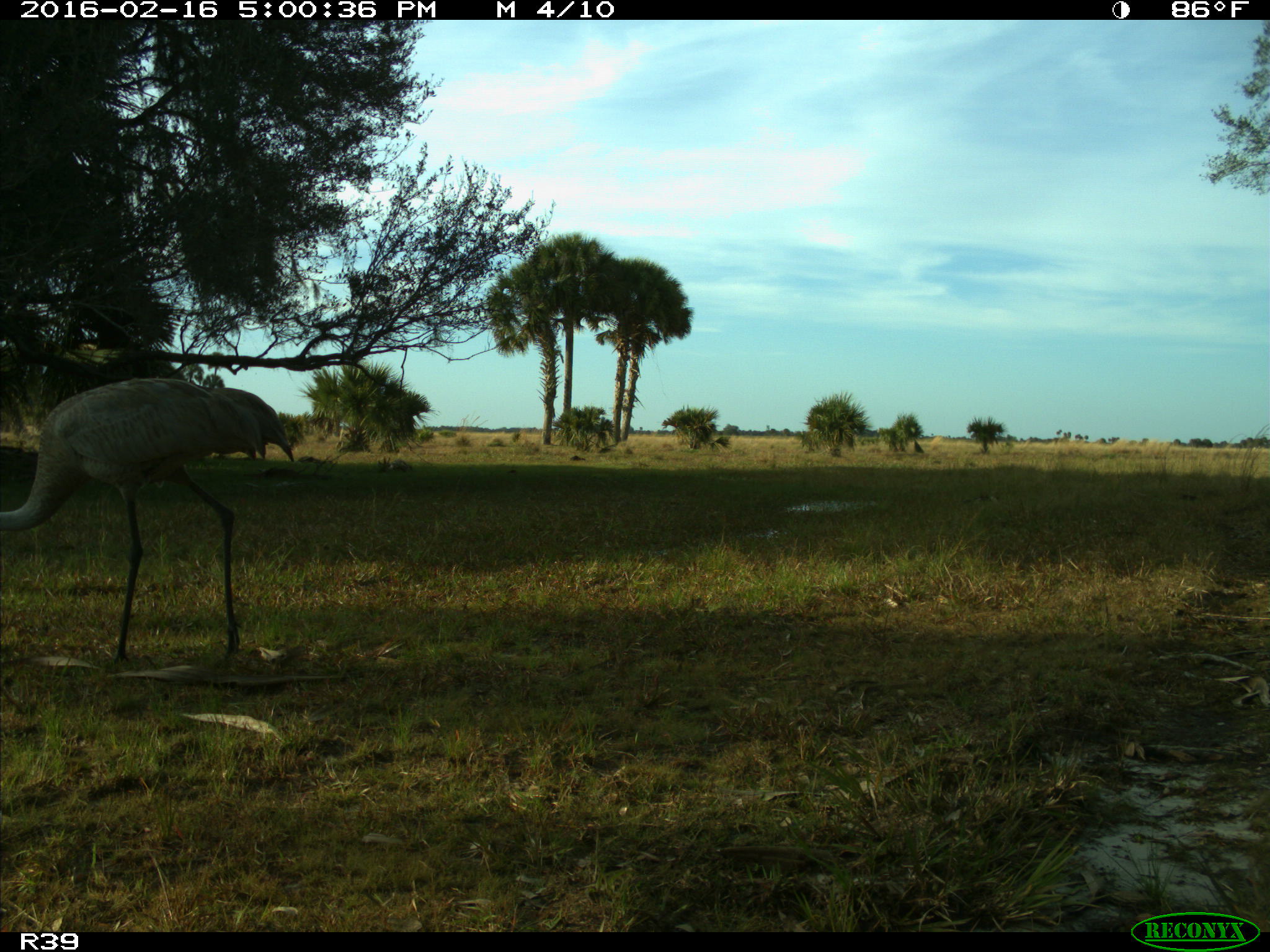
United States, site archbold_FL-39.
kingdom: Animalia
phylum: Chordata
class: Aves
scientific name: Aves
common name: birds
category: unidentified bird